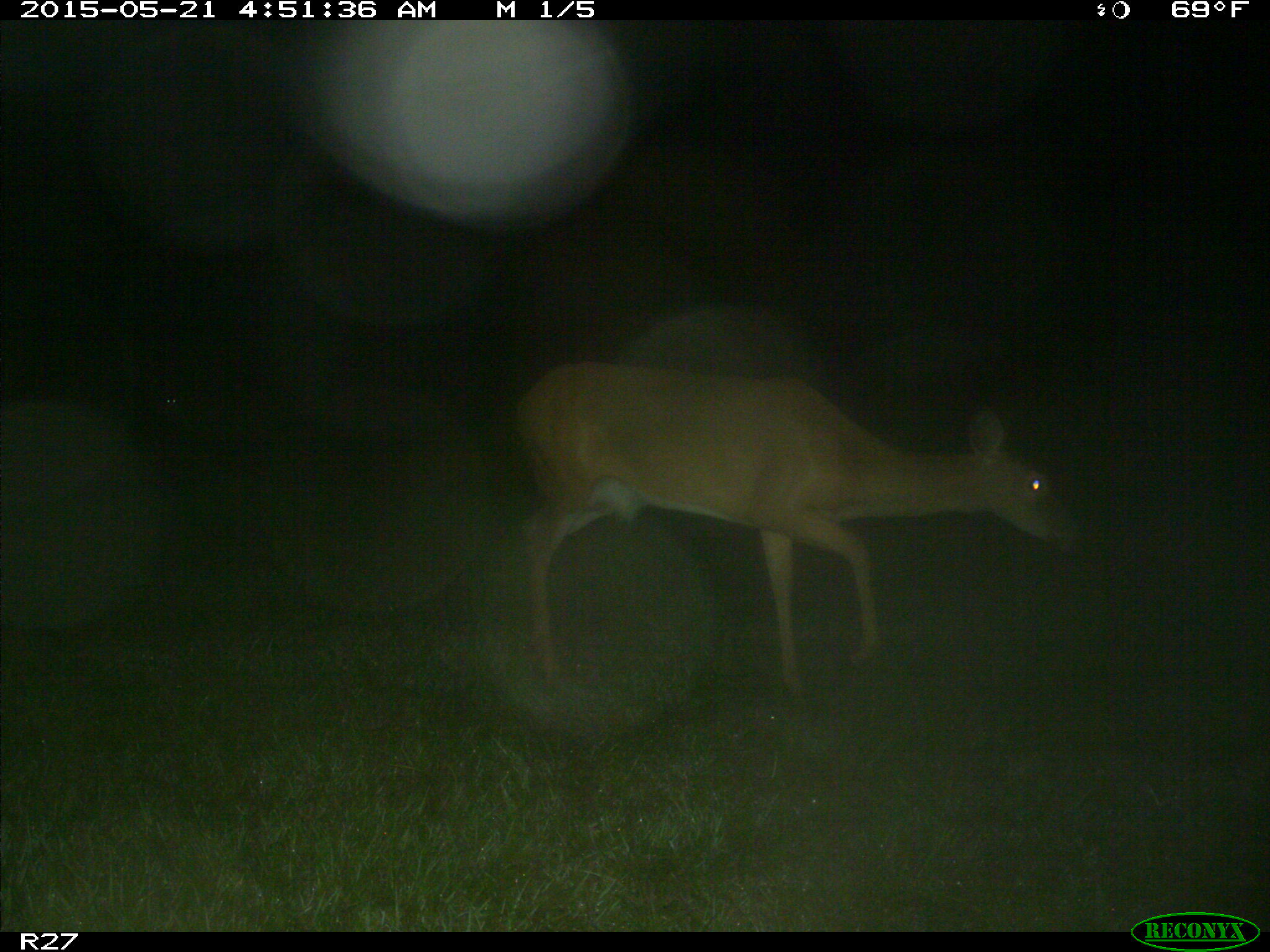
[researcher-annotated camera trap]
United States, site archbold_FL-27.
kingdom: Animalia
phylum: Chordata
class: Mammalia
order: Artiodactyla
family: Cervidae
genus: Odocoileus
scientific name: Odocoileus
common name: deer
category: unidentified deer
Unidentified deer (deer) (Odocoileus).